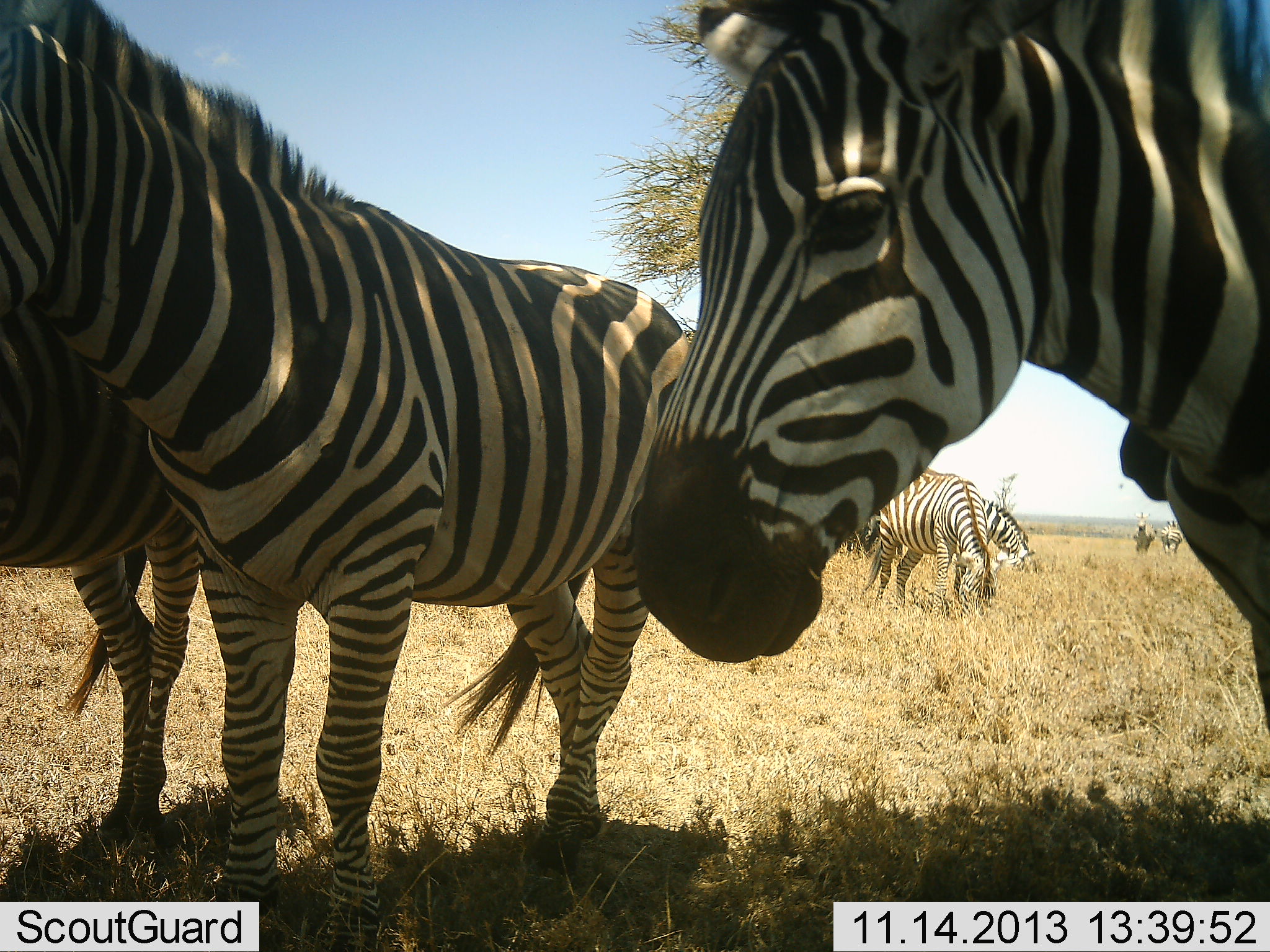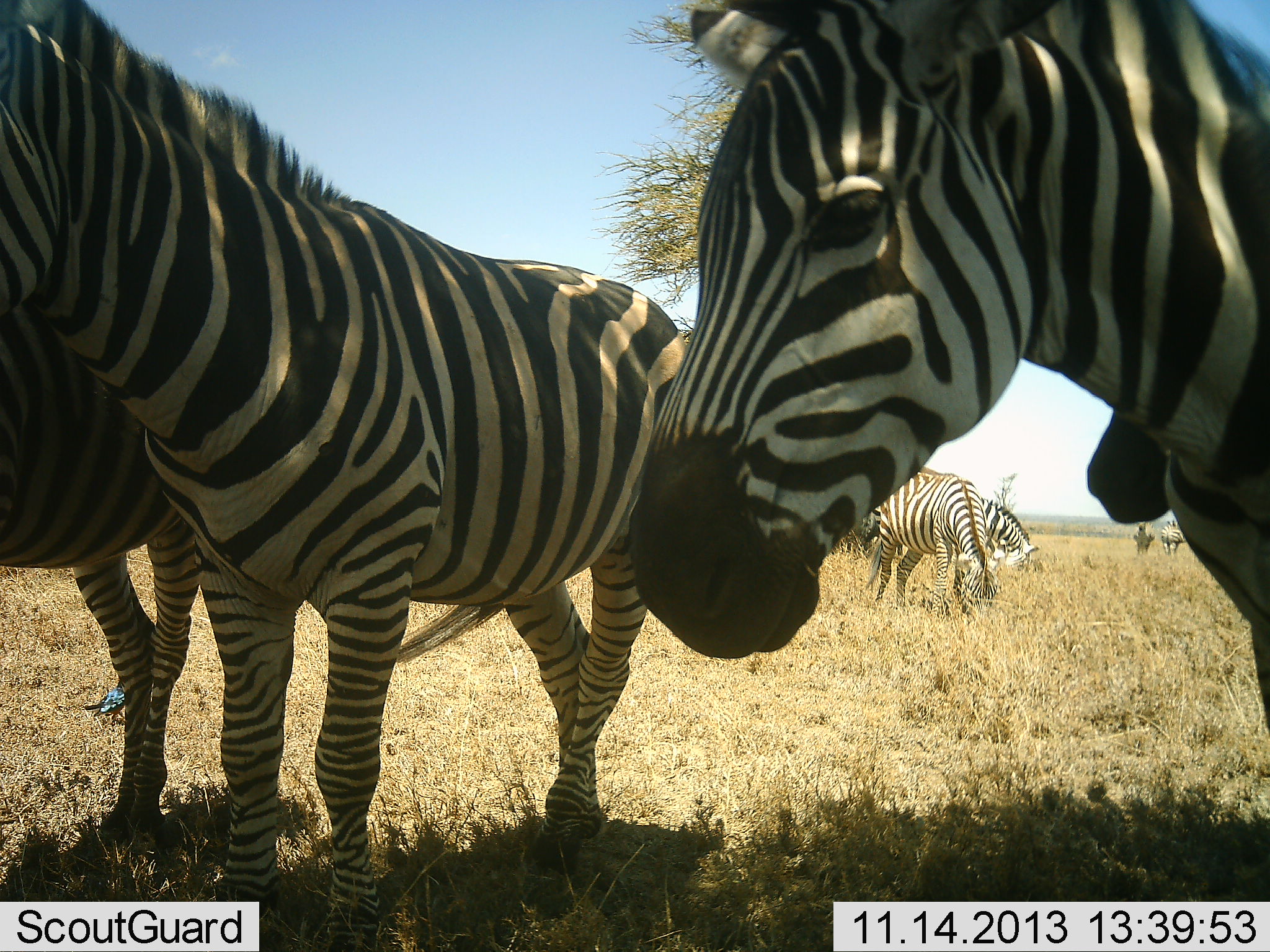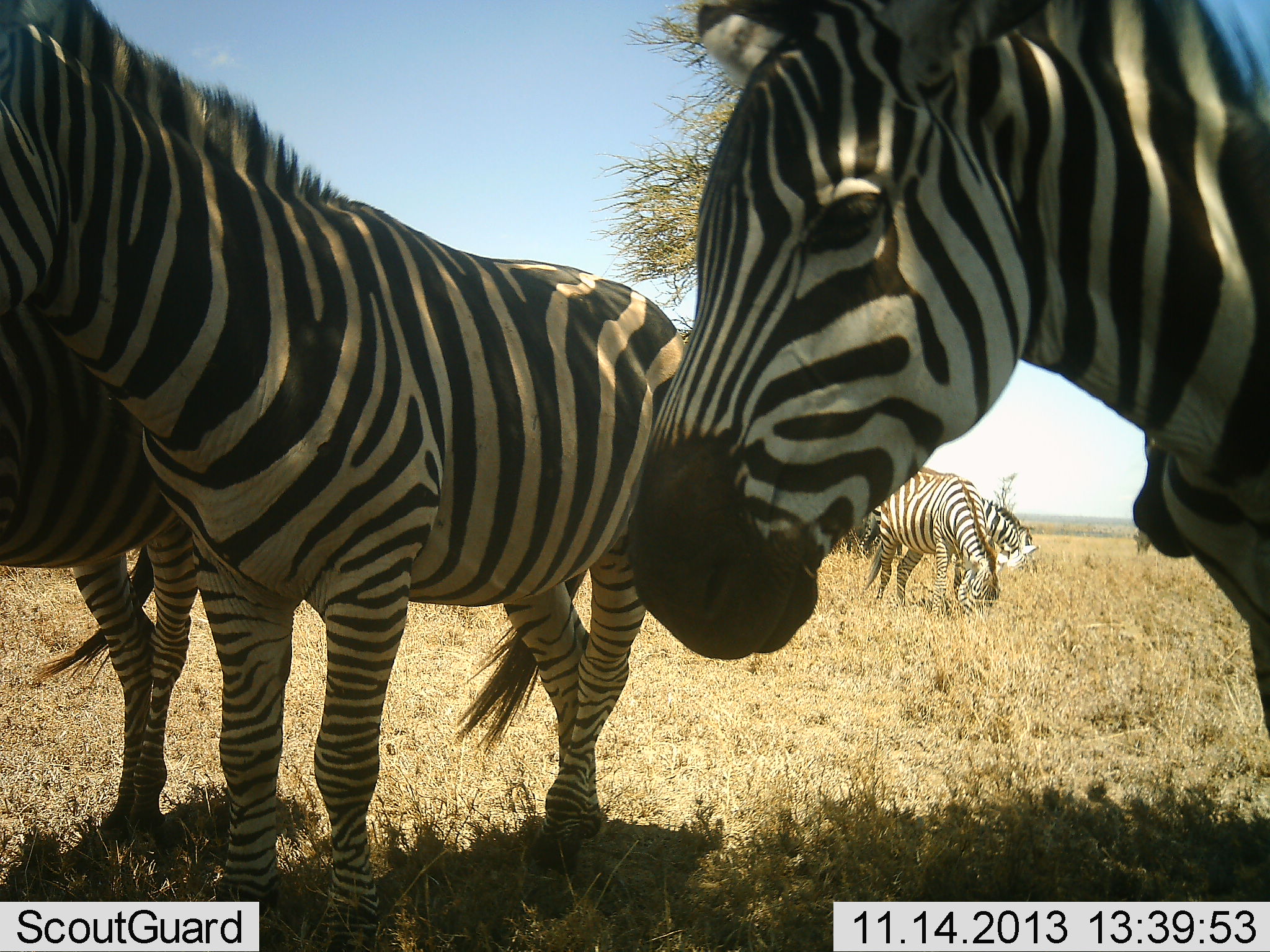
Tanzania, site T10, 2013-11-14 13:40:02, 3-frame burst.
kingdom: Animalia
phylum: Chordata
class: Mammalia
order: Perissodactyla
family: Equidae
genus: Equus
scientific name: Equus quagga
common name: plains zebra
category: zebra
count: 8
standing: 92%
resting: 8%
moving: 13%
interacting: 5%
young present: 3%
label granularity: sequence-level